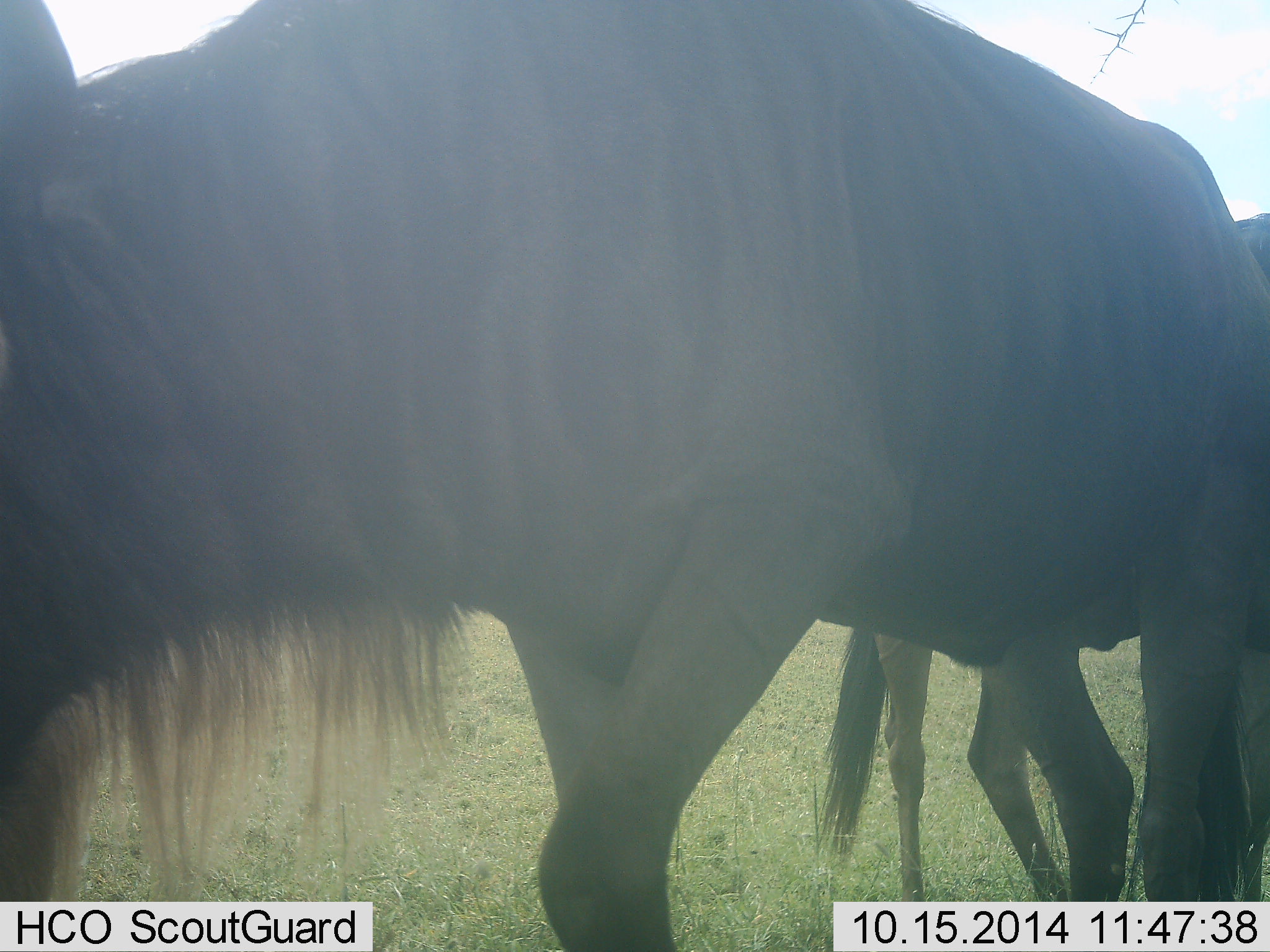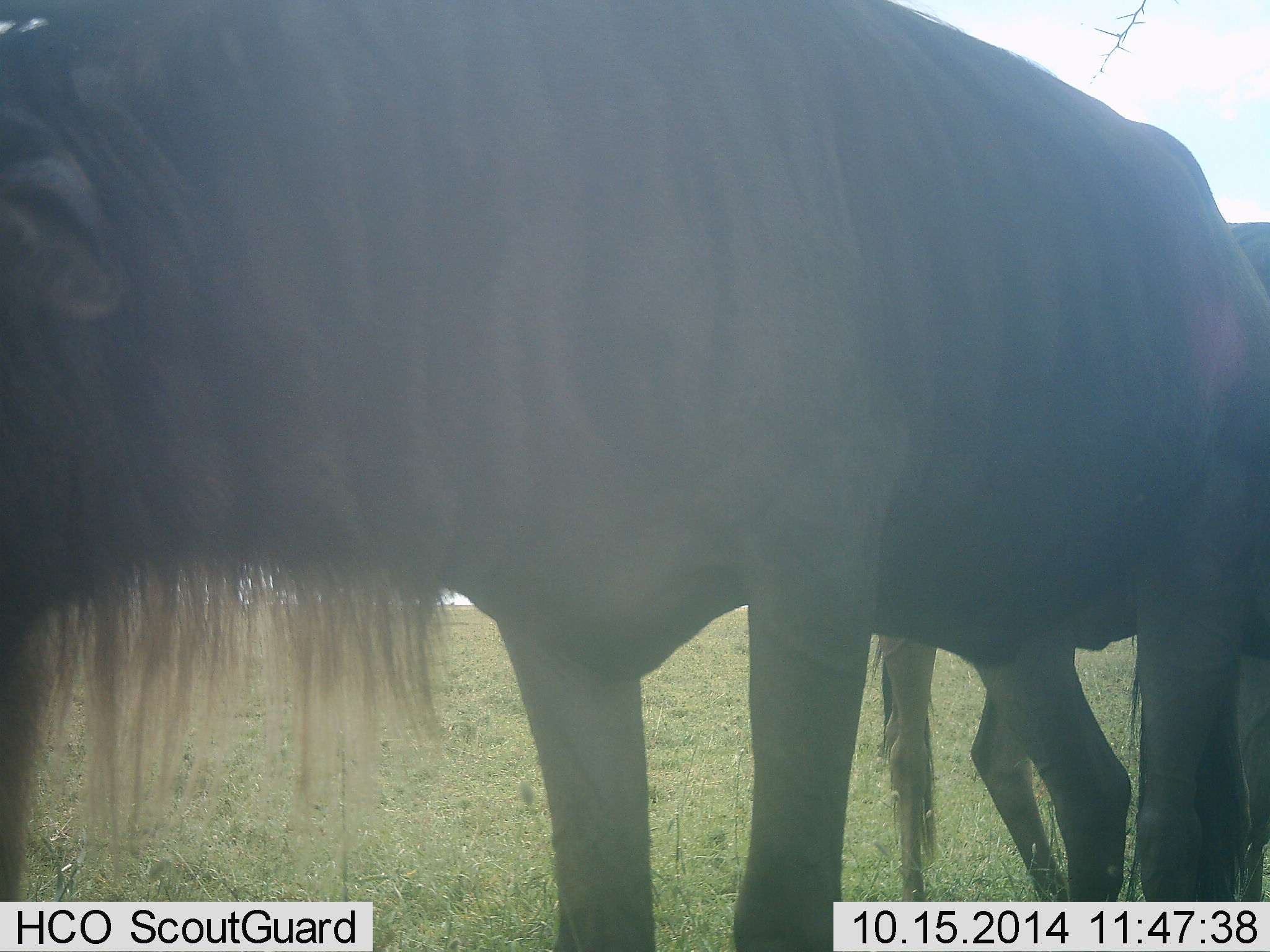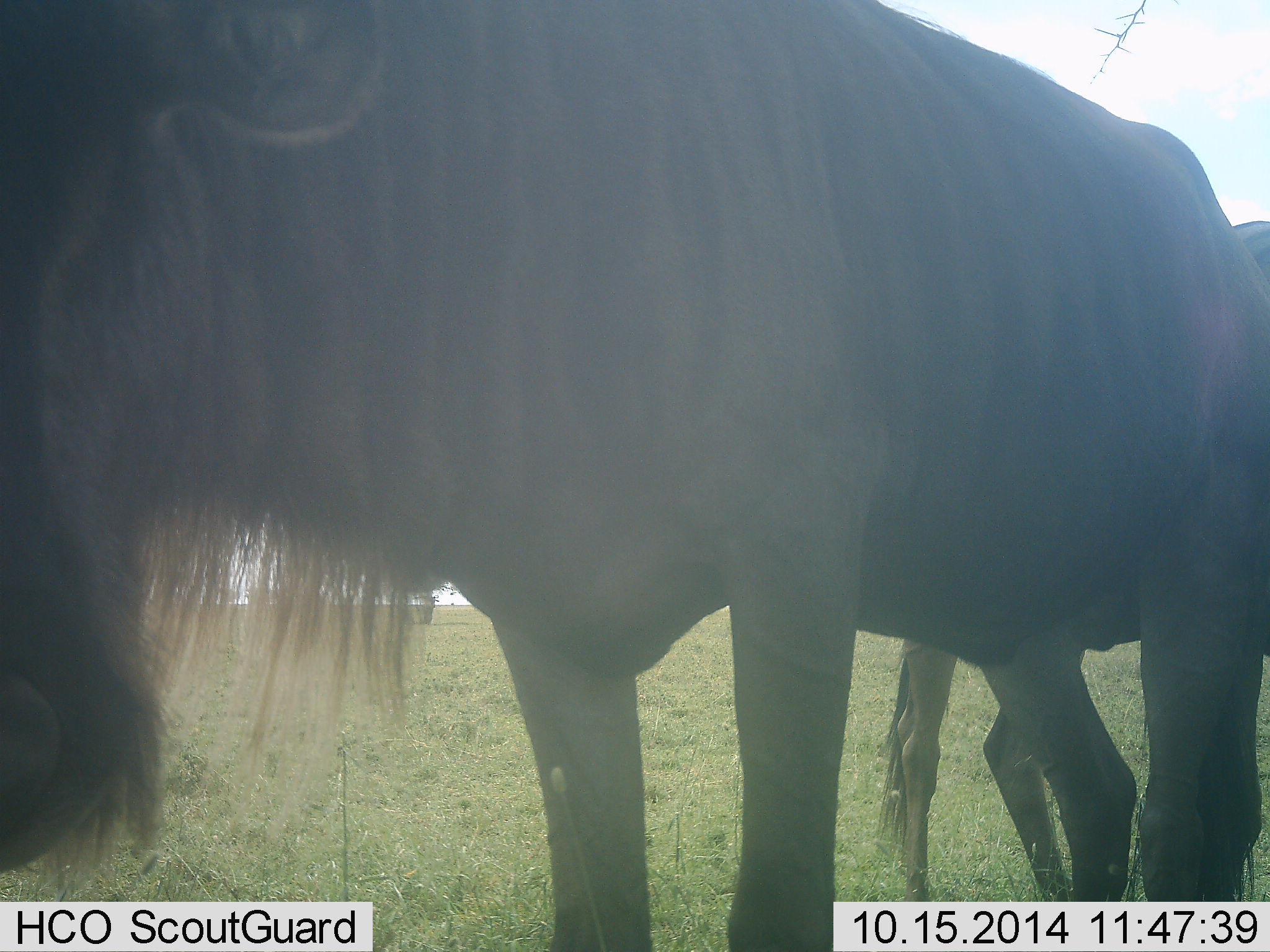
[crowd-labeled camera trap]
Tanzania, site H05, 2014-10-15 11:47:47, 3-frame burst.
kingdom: Animalia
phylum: Chordata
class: Mammalia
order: Artiodactyla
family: Bovidae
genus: Connochaetes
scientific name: Connochaetes taurinus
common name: blue wildebeest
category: wildebeest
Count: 2.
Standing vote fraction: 100%.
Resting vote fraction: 0%.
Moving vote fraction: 10%.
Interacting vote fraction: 0%.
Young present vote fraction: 0%.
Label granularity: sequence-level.